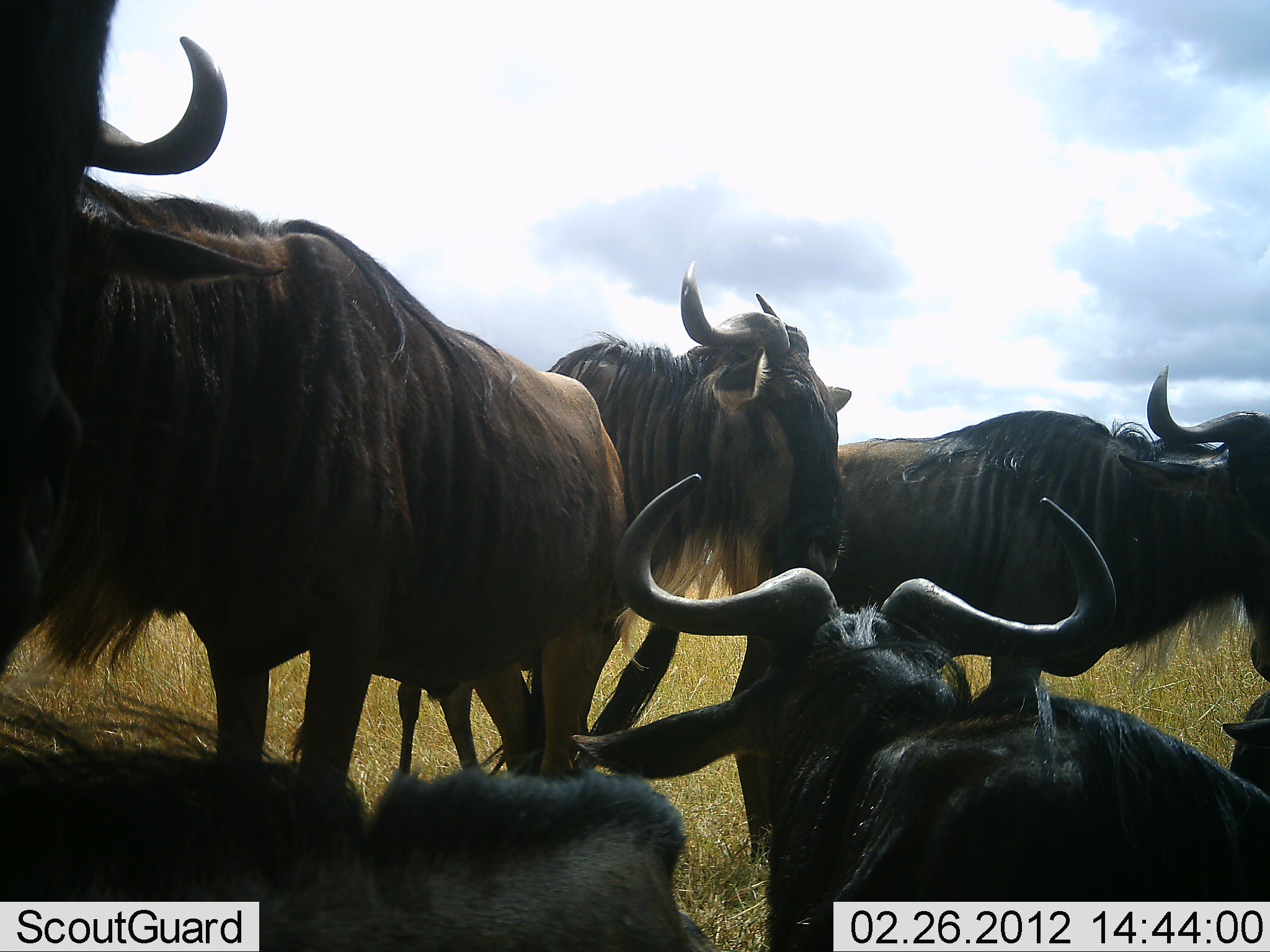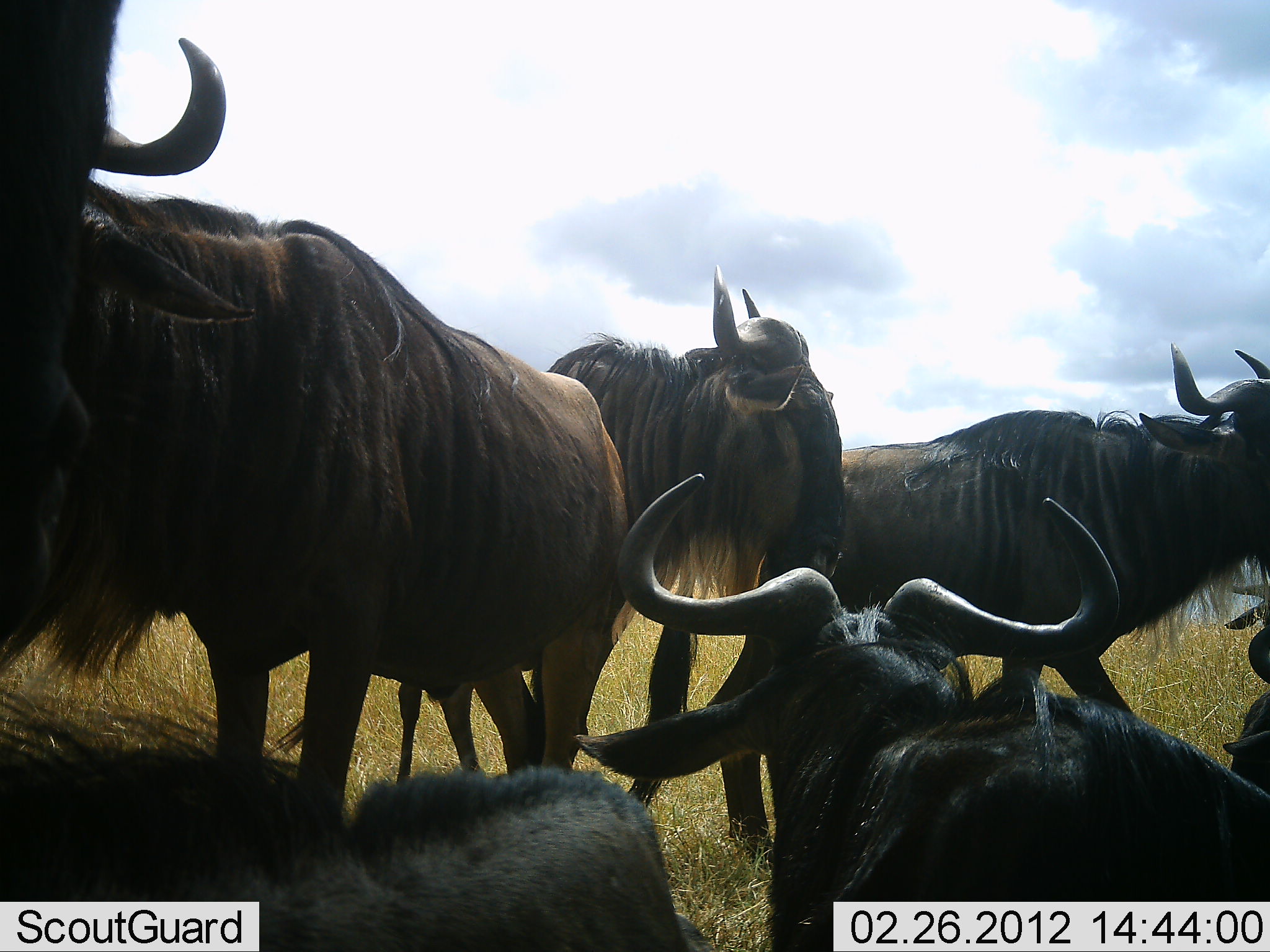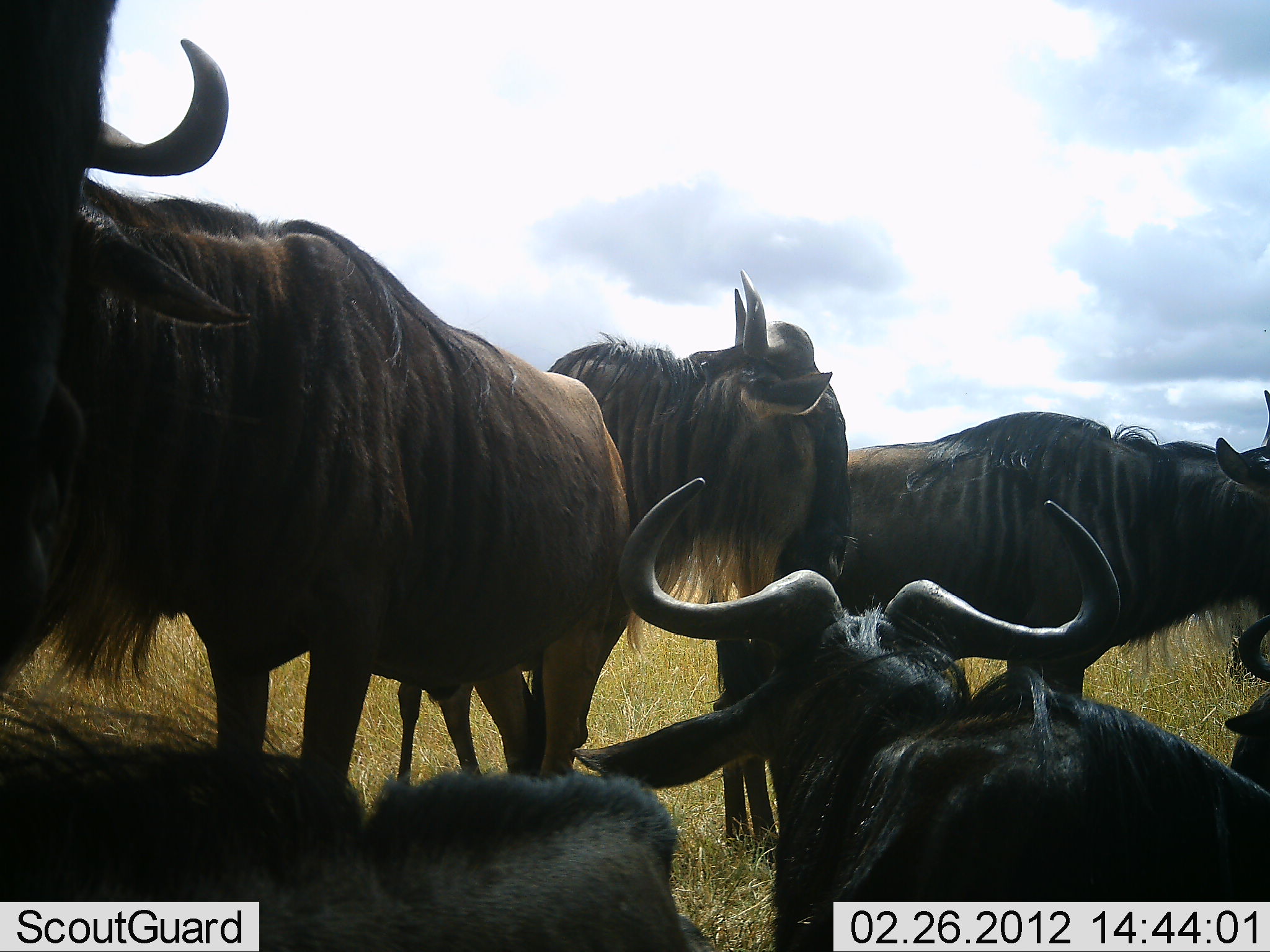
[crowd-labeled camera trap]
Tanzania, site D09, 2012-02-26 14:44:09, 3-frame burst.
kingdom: Animalia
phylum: Chordata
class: Mammalia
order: Artiodactyla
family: Bovidae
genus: Connochaetes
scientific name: Connochaetes taurinus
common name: blue wildebeest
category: wildebeest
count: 7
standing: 83%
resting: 92%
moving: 0%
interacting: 8%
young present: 4%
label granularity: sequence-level